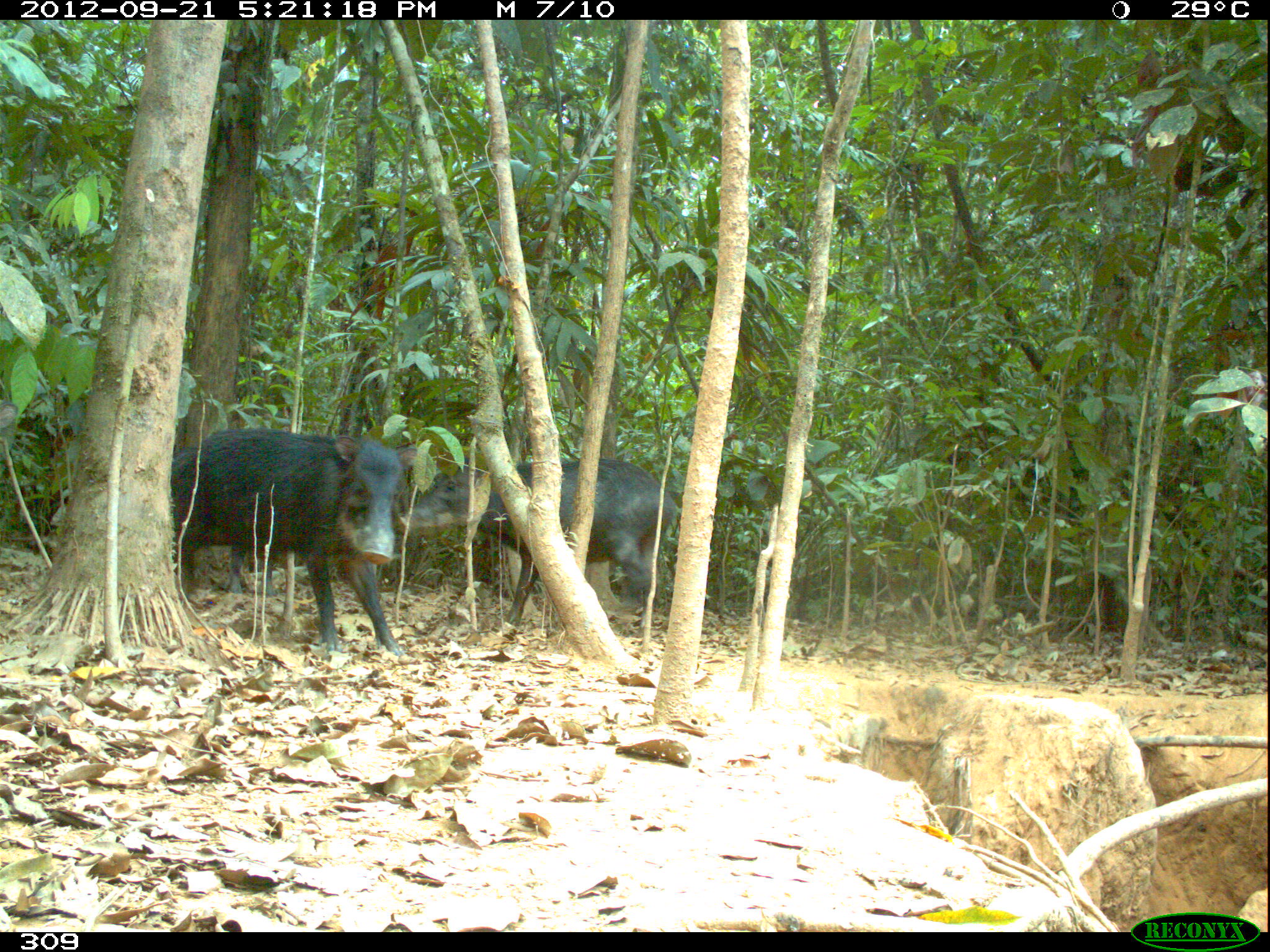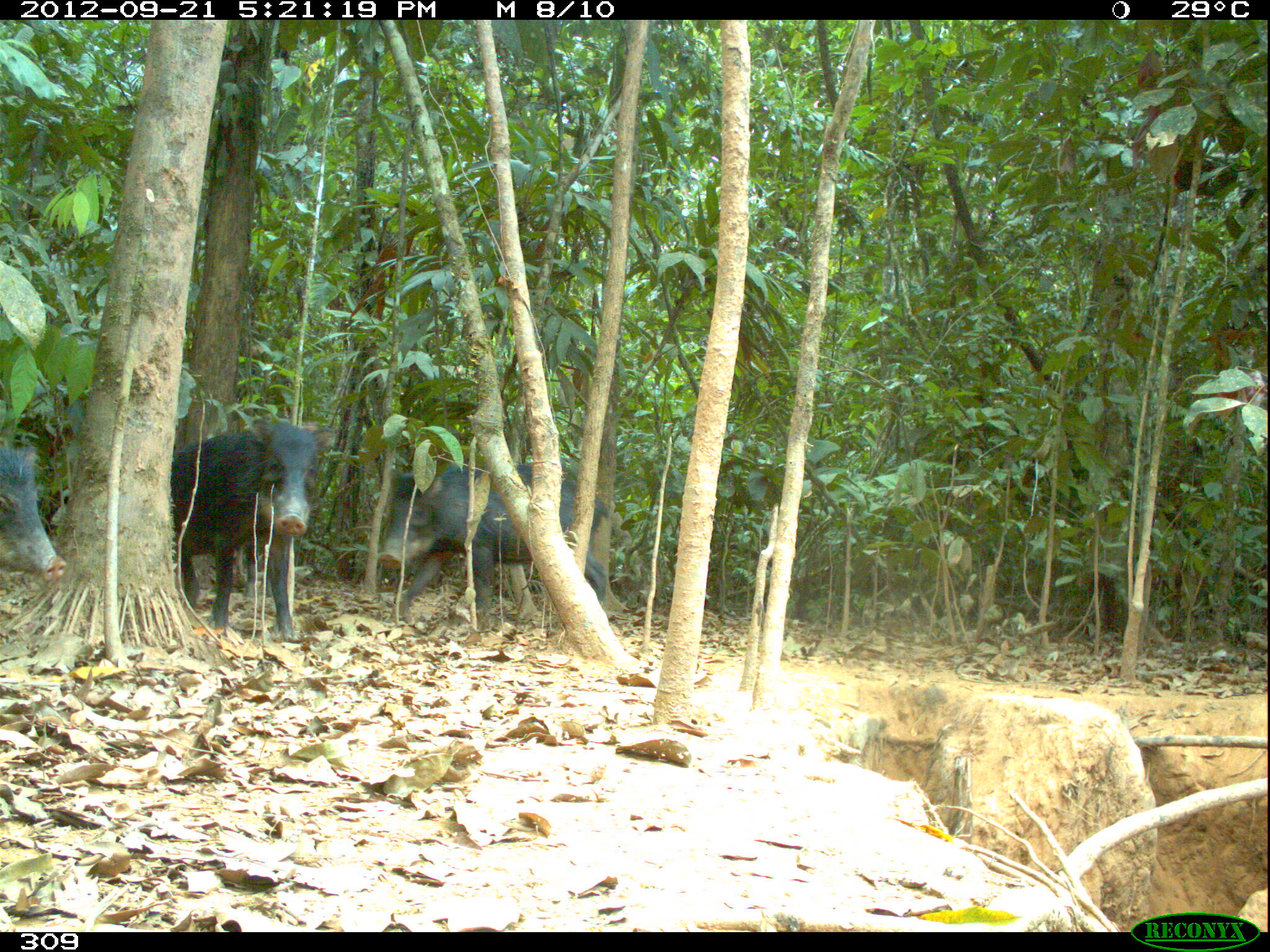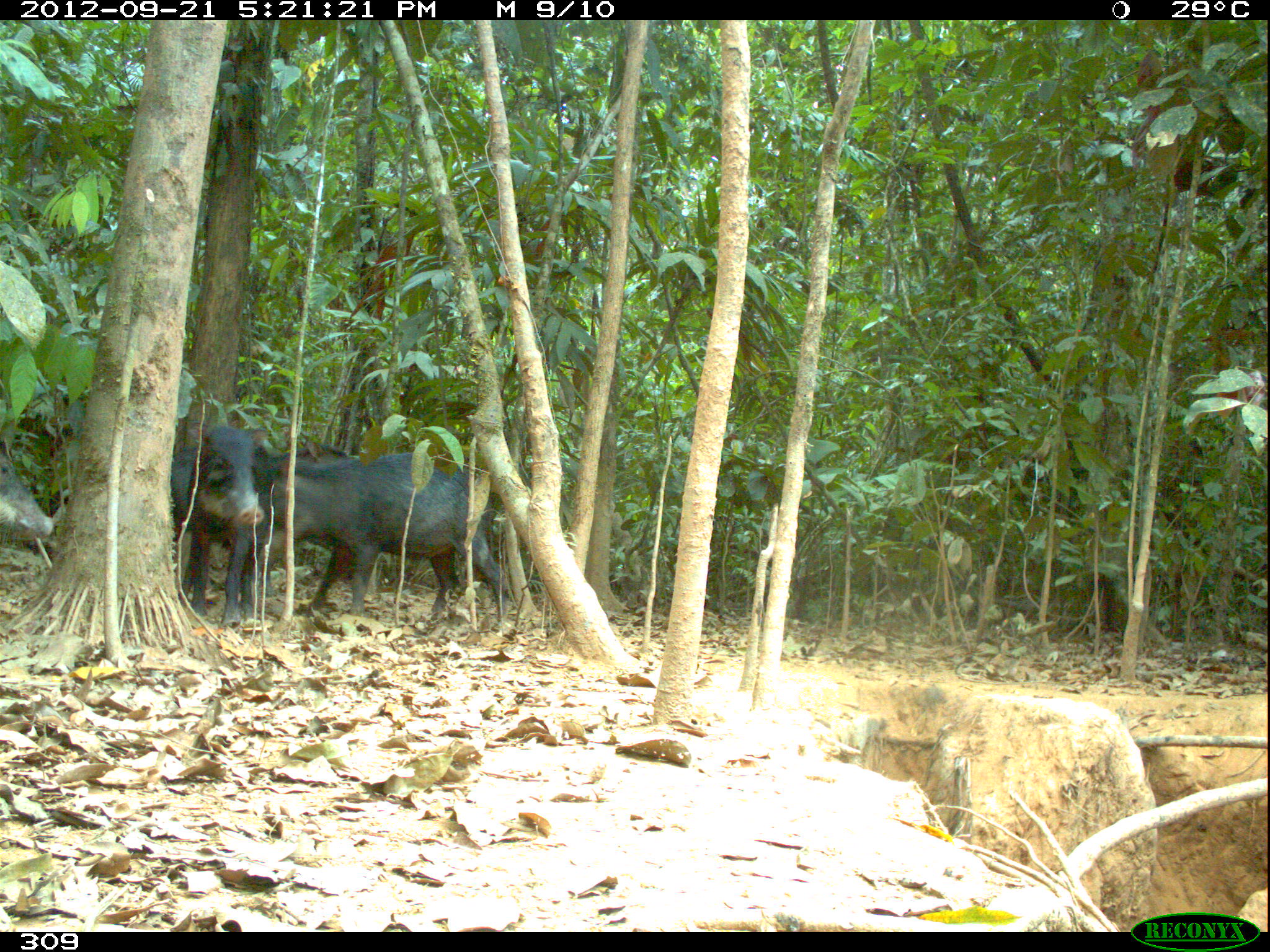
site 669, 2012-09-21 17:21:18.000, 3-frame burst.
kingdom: Animalia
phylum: Chordata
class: Mammalia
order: Artiodactyla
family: Tayassuidae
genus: Tayassu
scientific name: Tayassu pecari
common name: white-lipped peccary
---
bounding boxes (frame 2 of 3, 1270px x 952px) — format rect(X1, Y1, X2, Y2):
tayassu pecari: rect(376, 460, 605, 627); rect(172, 416, 333, 639); rect(1, 436, 64, 580)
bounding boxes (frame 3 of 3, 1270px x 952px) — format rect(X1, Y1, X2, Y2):
tayassu pecari: rect(255, 450, 510, 629); rect(309, 451, 532, 606); rect(186, 421, 274, 625); rect(261, 442, 347, 595); rect(170, 443, 201, 601); rect(0, 454, 53, 543)